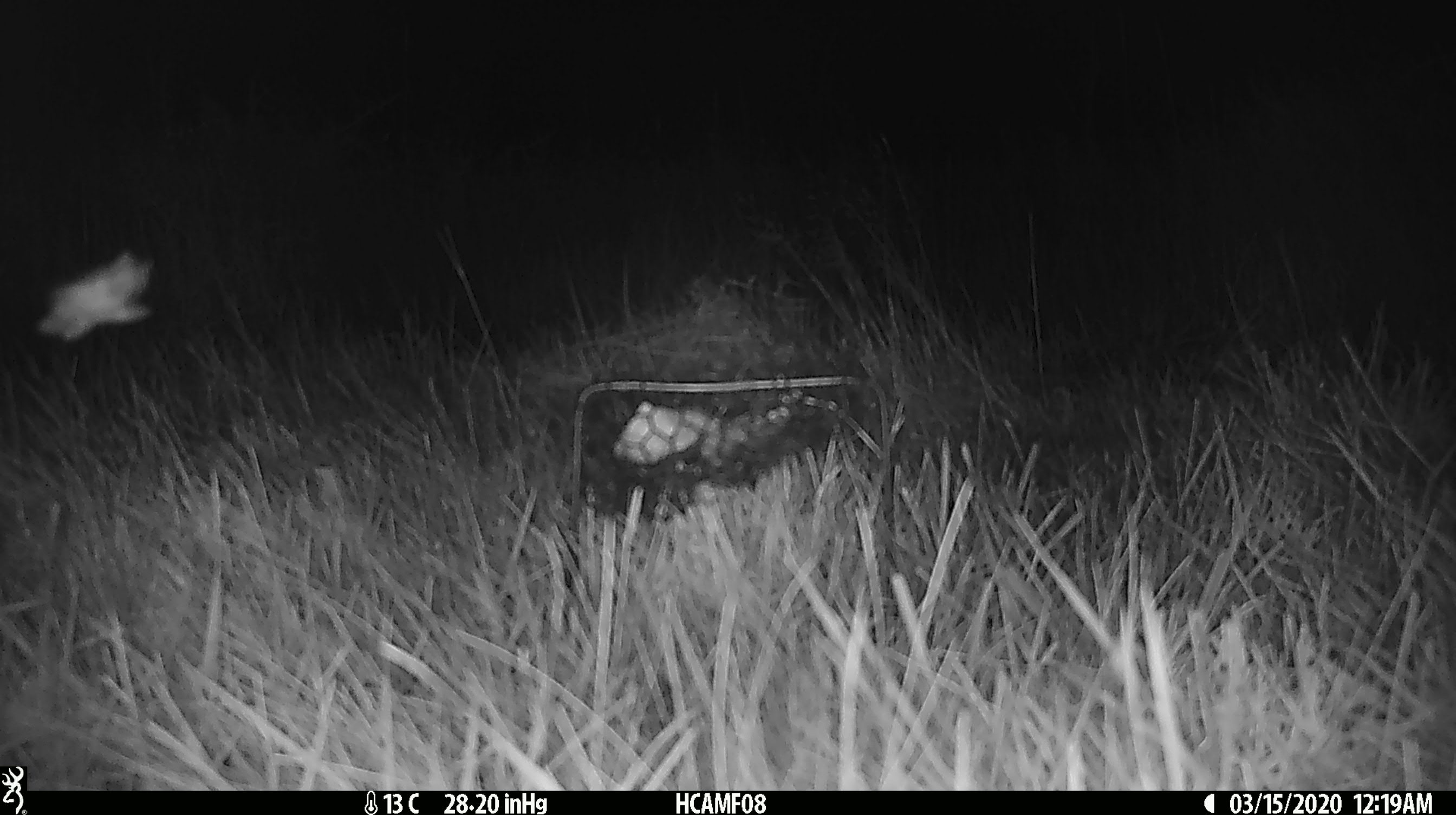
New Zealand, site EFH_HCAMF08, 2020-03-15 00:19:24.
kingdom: Animalia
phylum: Arthropoda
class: Insecta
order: Lepidoptera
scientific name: Lepidoptera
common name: moth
Moth (Lepidoptera).